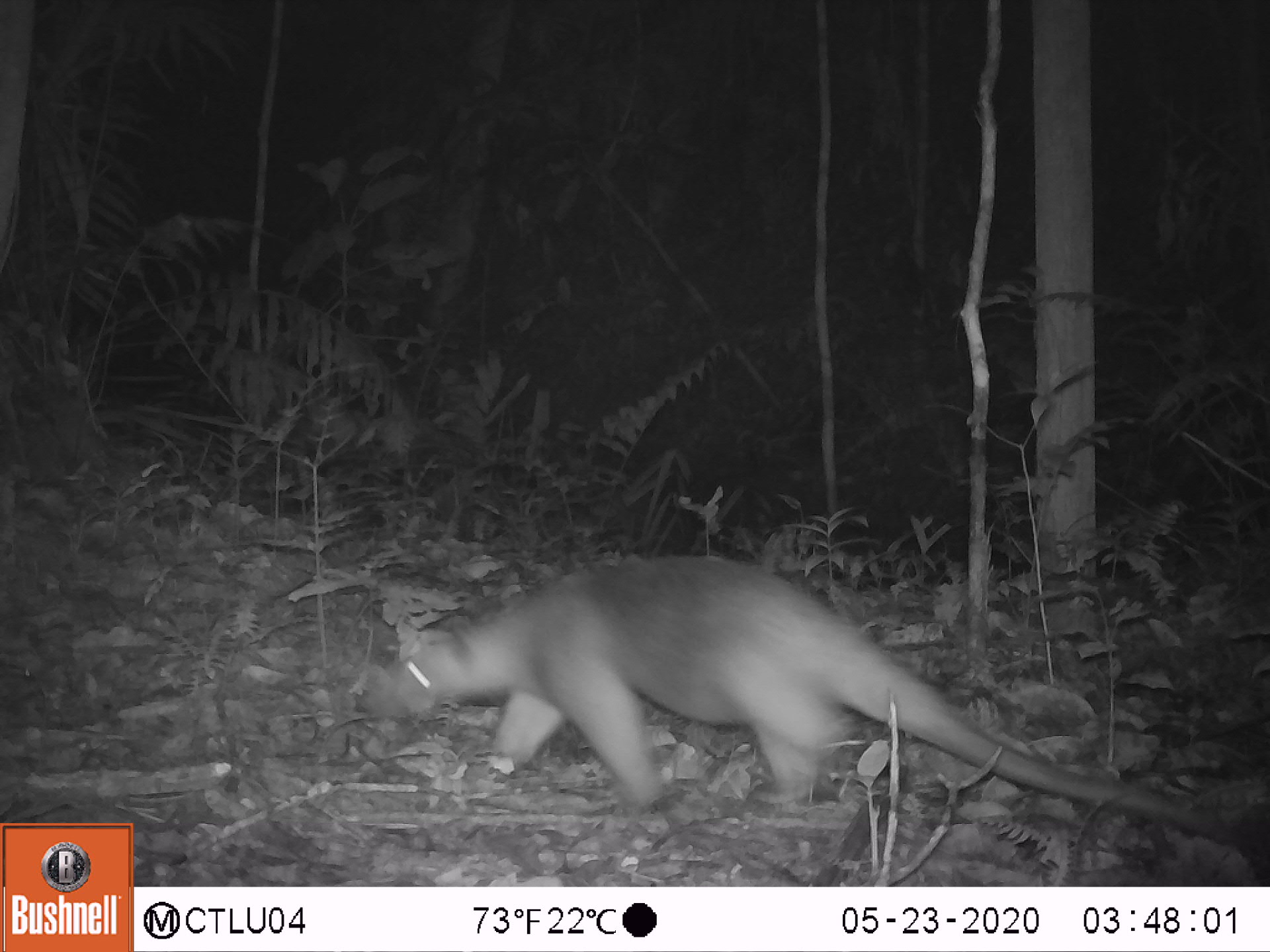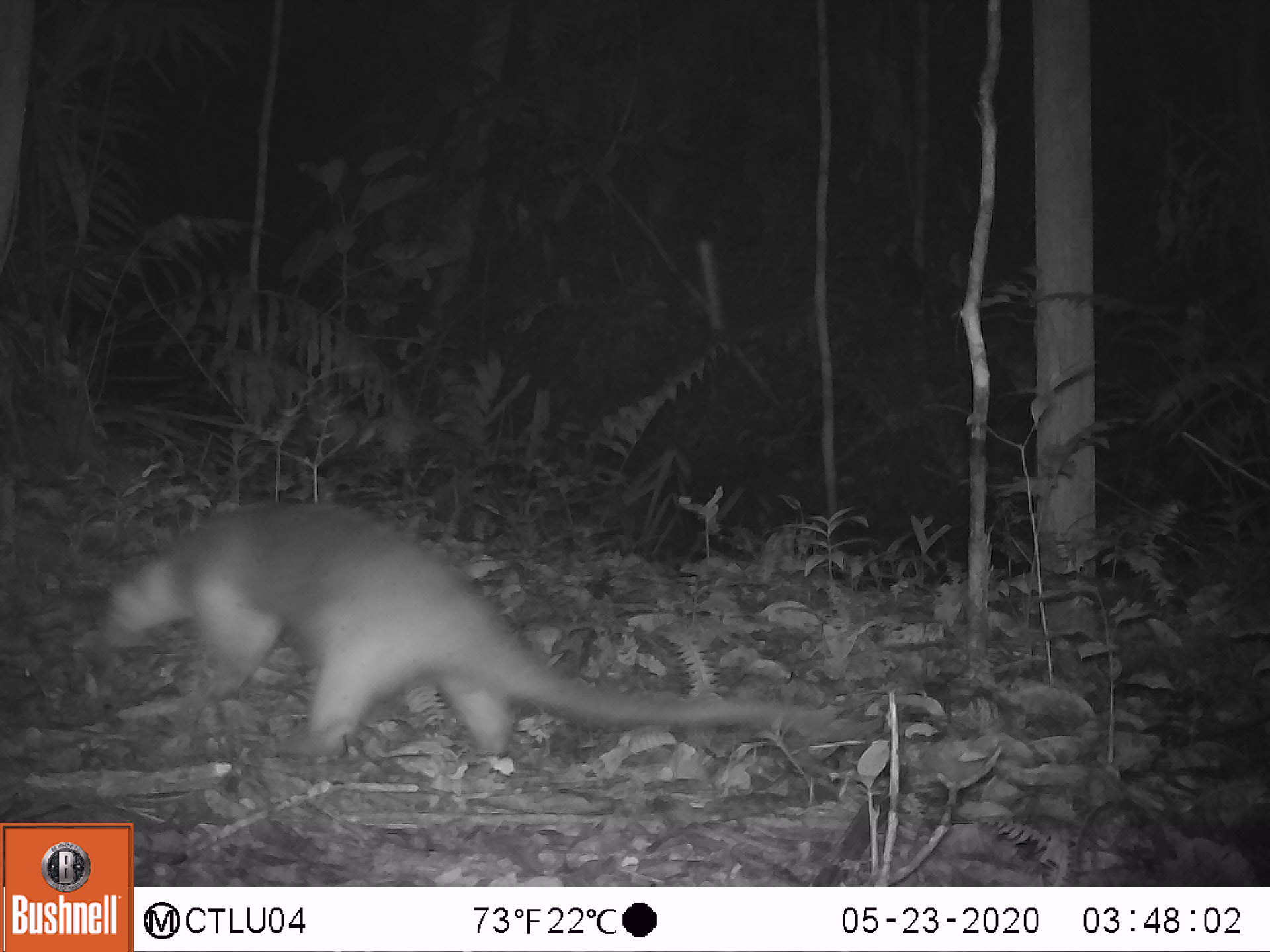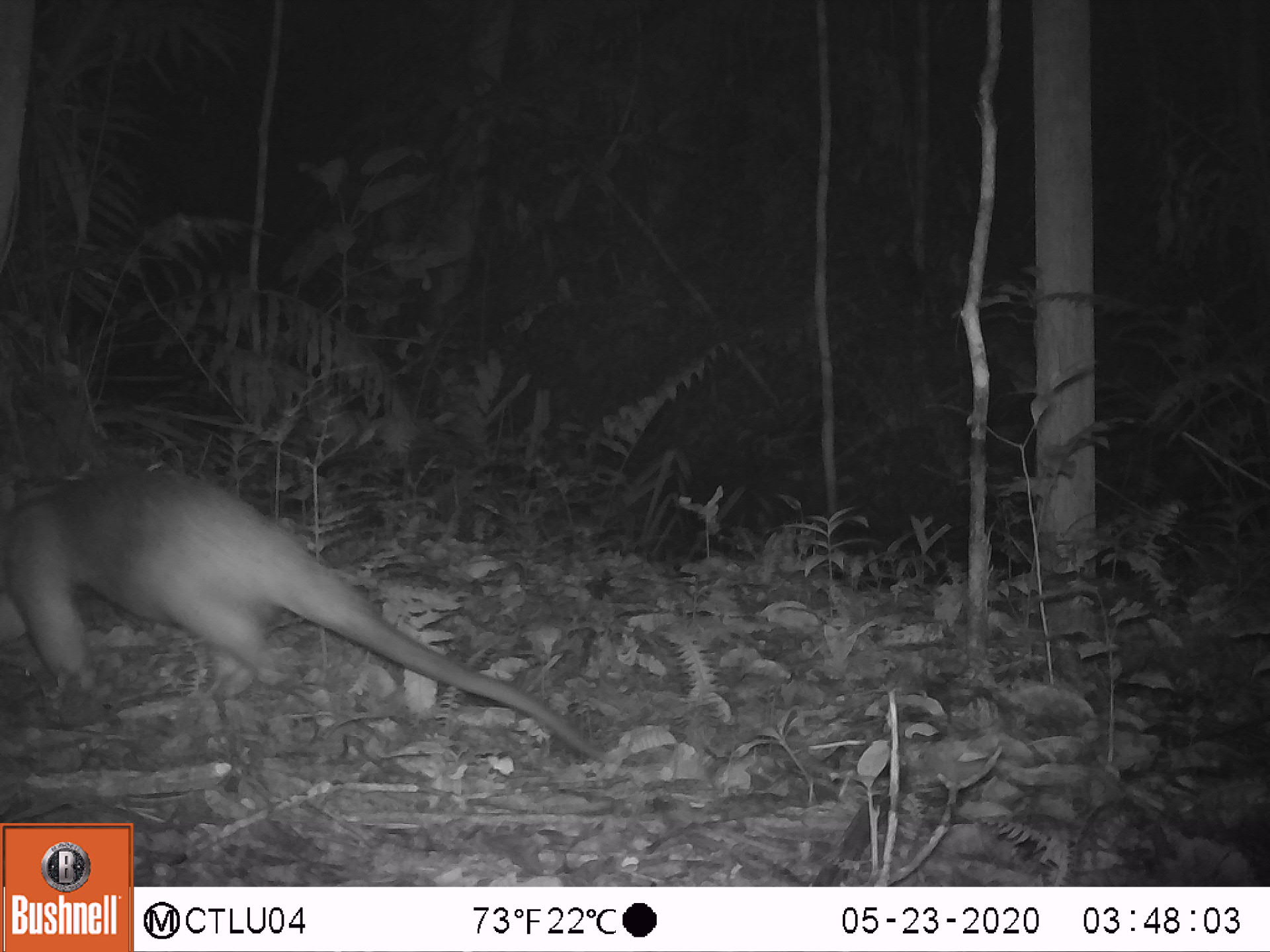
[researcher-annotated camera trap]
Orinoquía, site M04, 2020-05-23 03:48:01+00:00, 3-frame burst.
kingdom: Animalia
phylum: Chordata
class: Mammalia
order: Pilosa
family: Myrmecophagidae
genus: Tamandua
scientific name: Tamandua tetradactyla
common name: southern tamandua